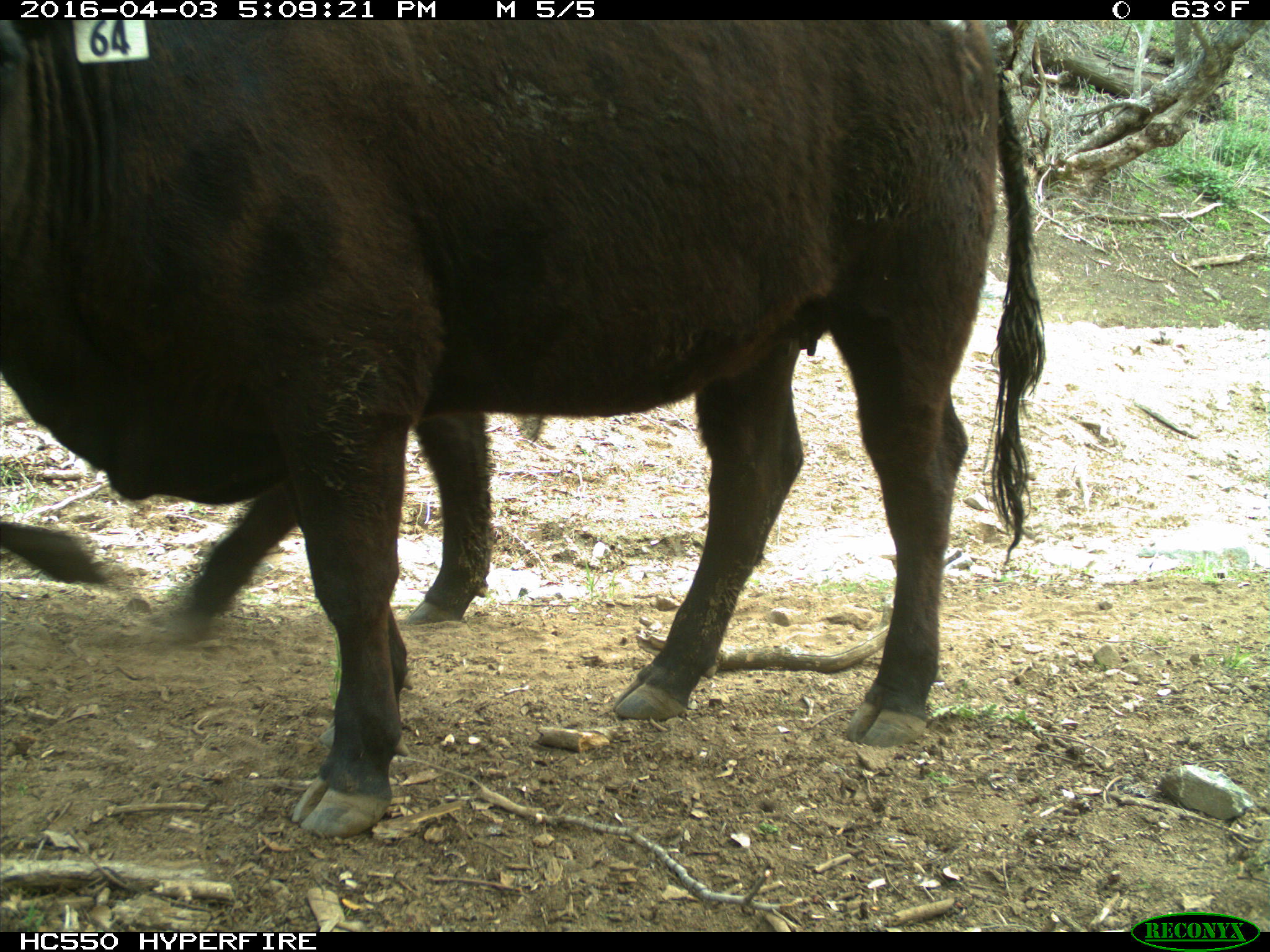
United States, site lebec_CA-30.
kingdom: Animalia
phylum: Chordata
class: Mammalia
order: Artiodactyla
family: Bovidae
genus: Bos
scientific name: Bos taurus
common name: domestic cow